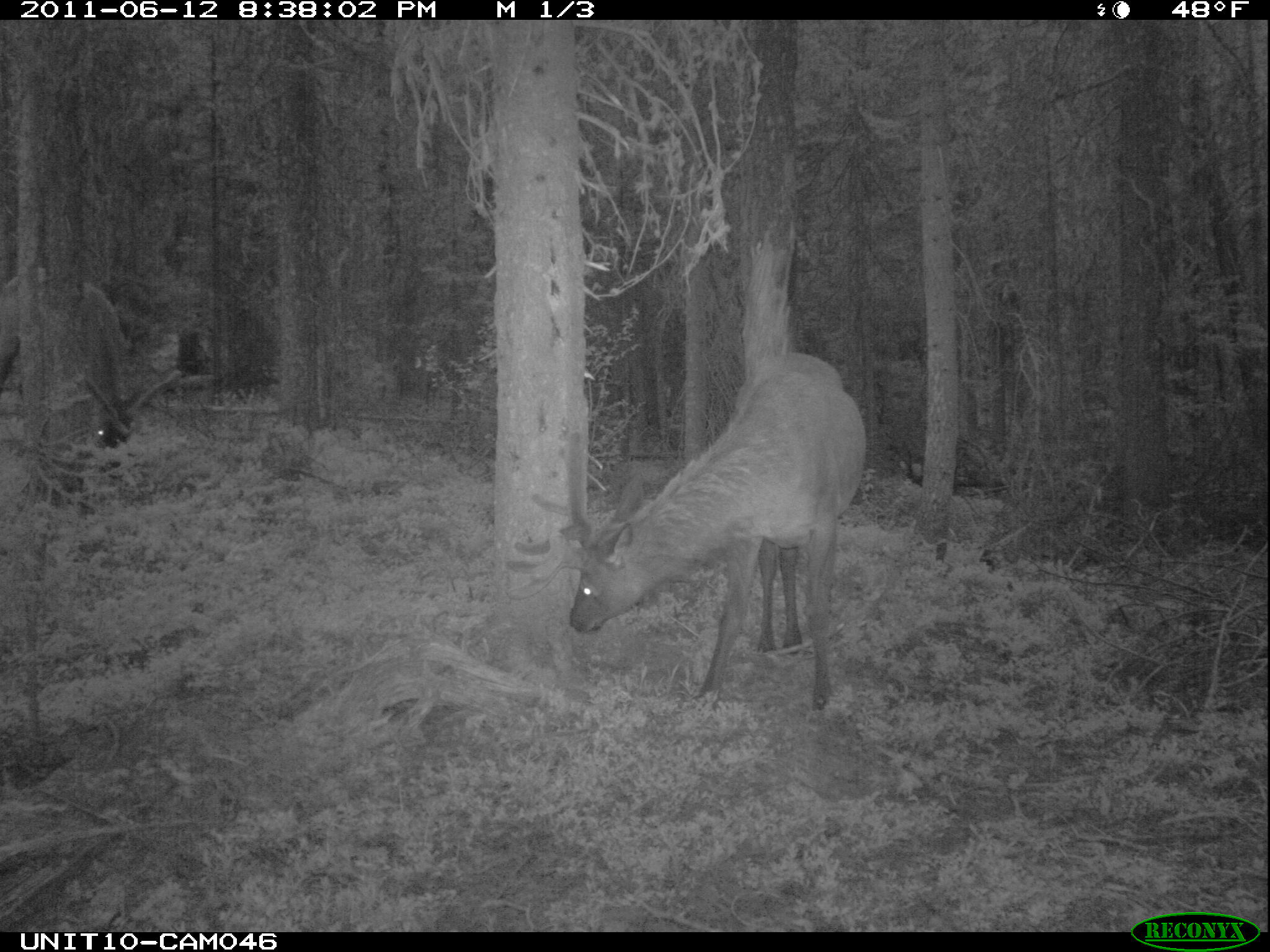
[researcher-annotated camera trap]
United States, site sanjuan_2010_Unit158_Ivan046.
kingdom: Animalia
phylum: Chordata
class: Mammalia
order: Artiodactyla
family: Cervidae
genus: Cervus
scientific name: Cervus elaphus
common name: red deer